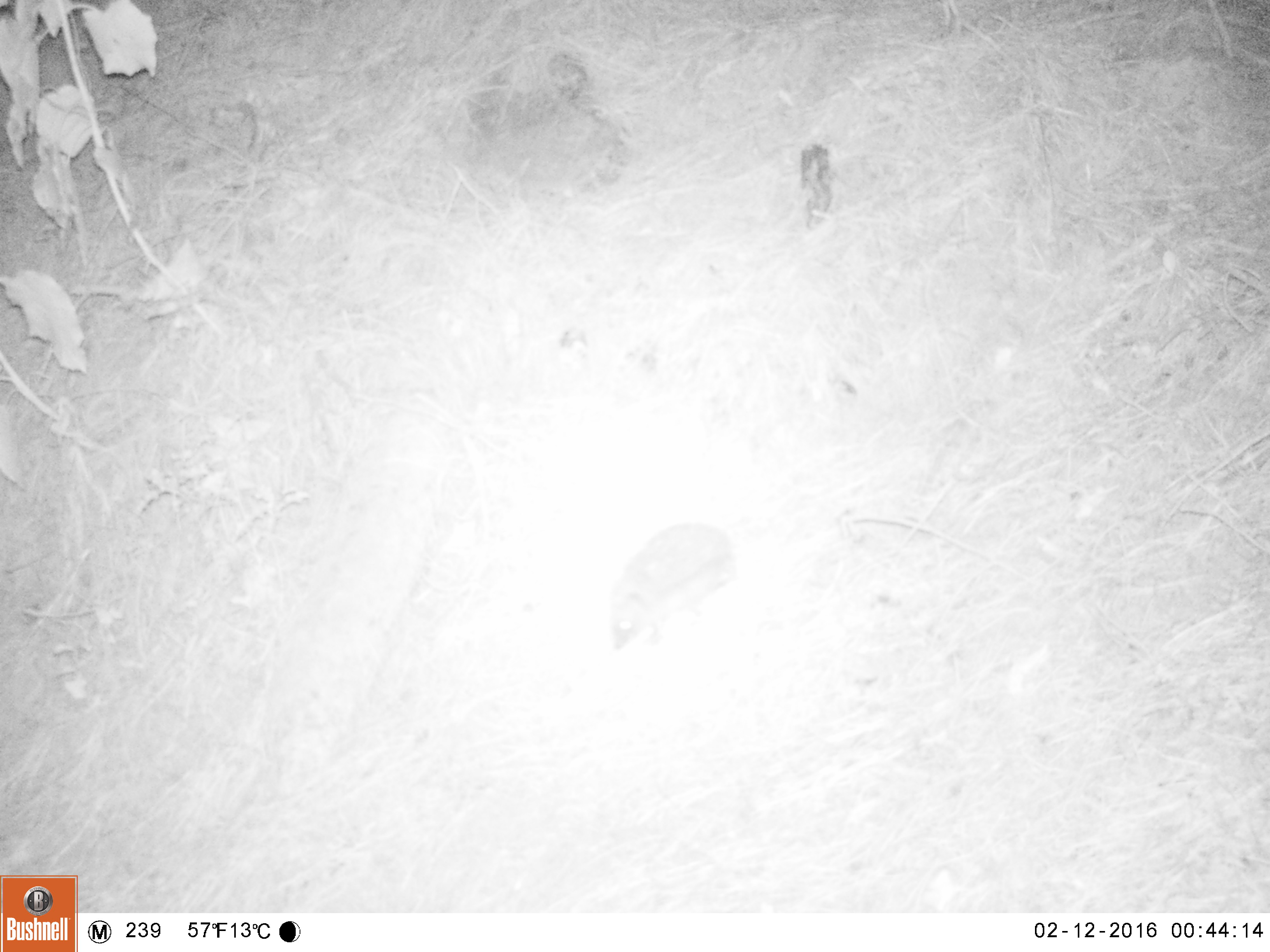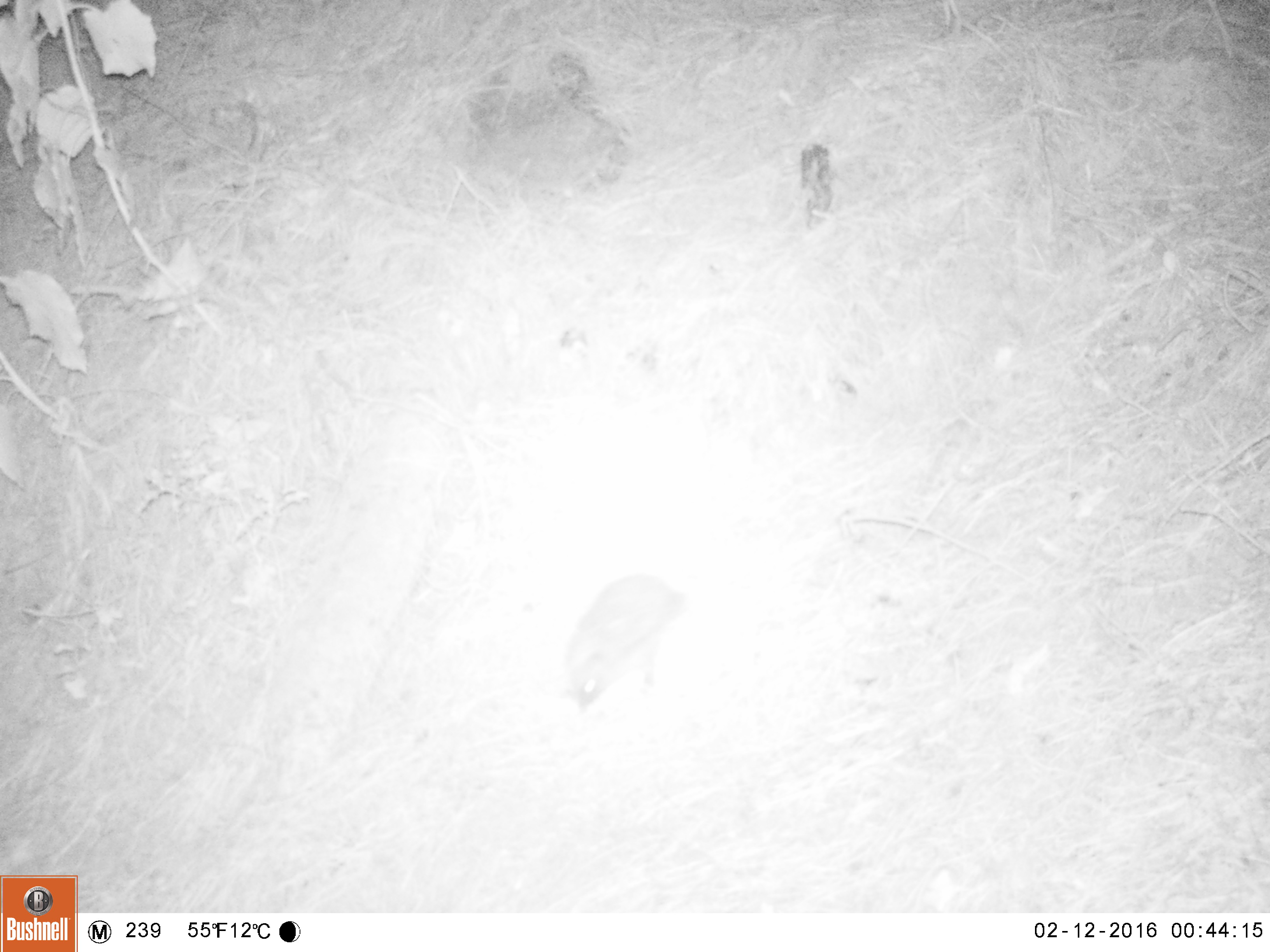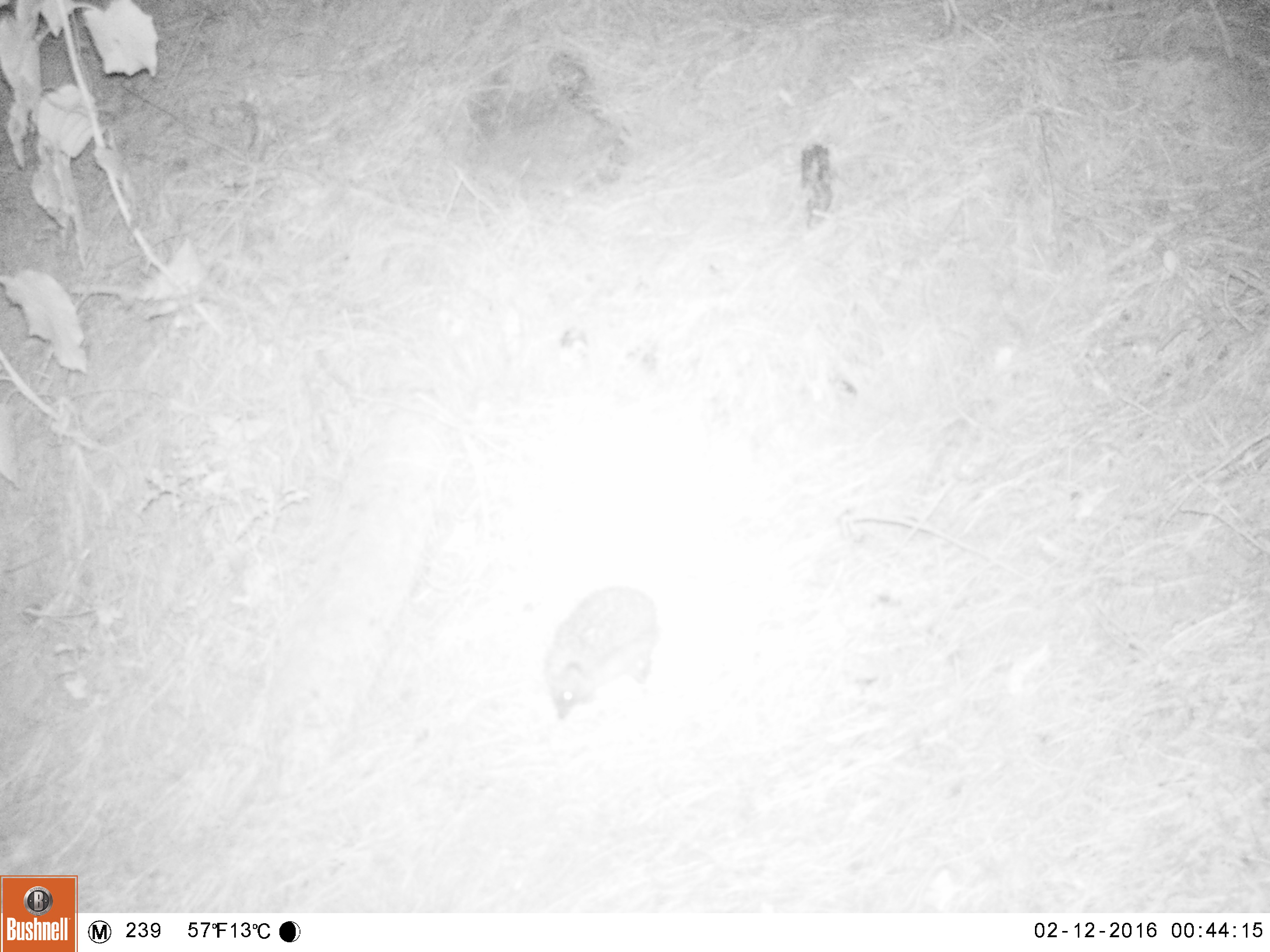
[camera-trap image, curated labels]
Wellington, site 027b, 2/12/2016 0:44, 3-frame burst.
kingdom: Animalia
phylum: Chordata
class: Mammalia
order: Eulipotyphla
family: Erinaceidae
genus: Erinaceus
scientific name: Erinaceus europaeus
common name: hedgehog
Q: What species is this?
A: Hedgehog (Erinaceus europaeus).